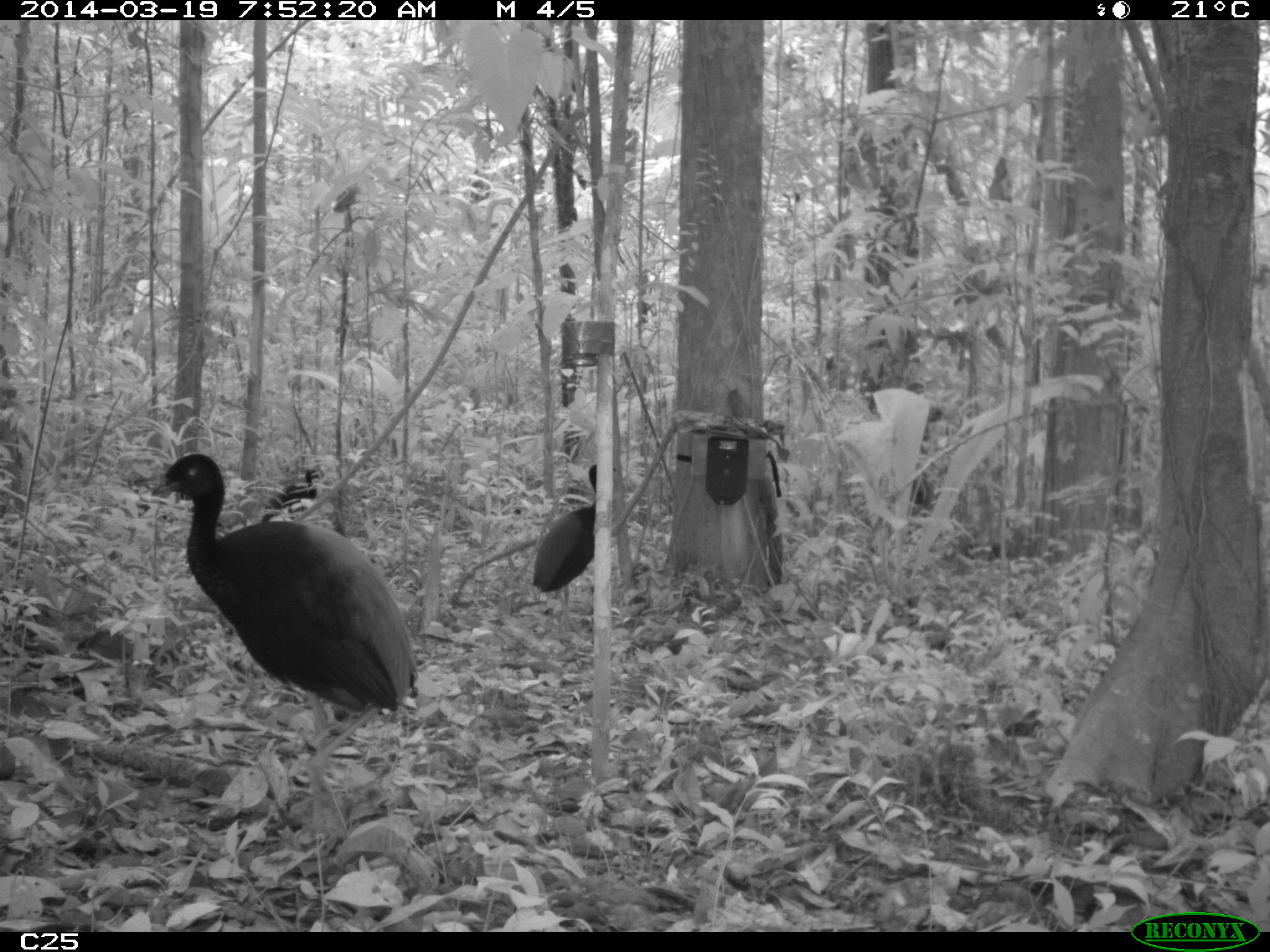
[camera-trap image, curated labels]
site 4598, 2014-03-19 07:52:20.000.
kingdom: Animalia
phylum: Chordata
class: Aves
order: Gruiformes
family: Psophiidae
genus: Psophia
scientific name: Psophia crepitans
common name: gray-winged trumpeter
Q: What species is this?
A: Psophia crepitans (gray-winged trumpeter).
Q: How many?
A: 6.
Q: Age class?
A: Adult.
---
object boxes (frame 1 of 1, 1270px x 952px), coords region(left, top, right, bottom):
psophia crepitans: region(153, 453, 420, 834); region(528, 463, 617, 622); region(259, 467, 321, 522)